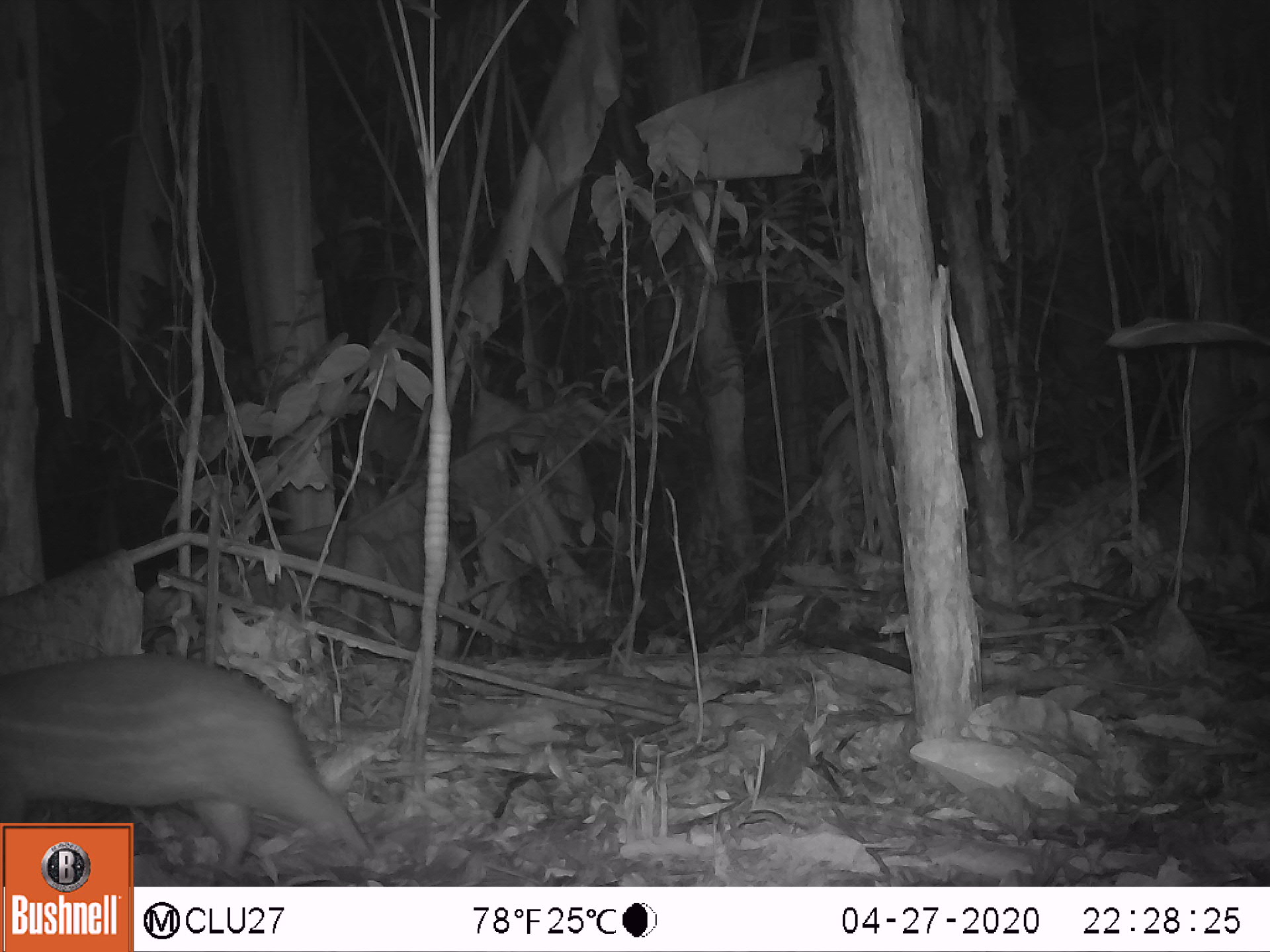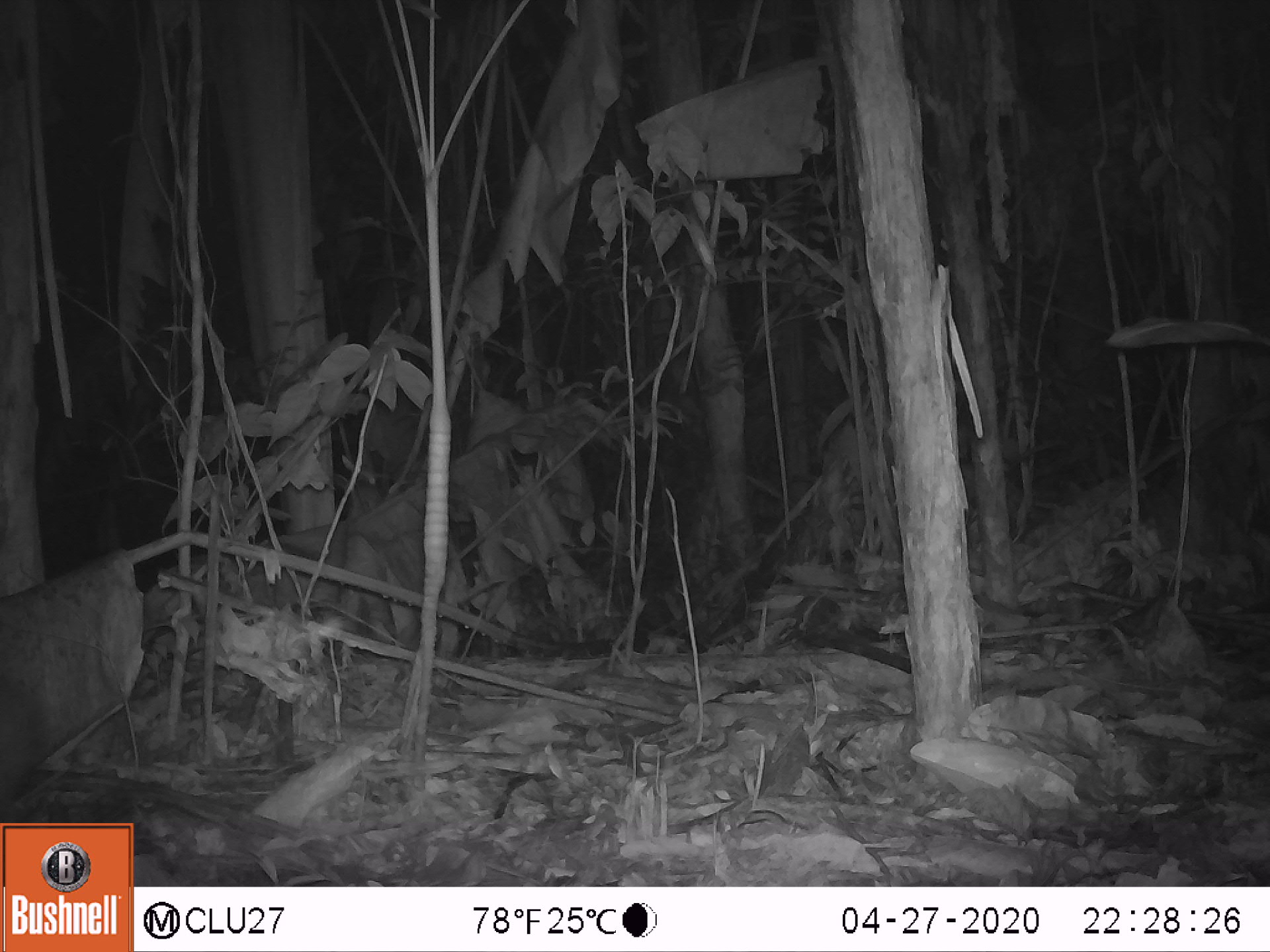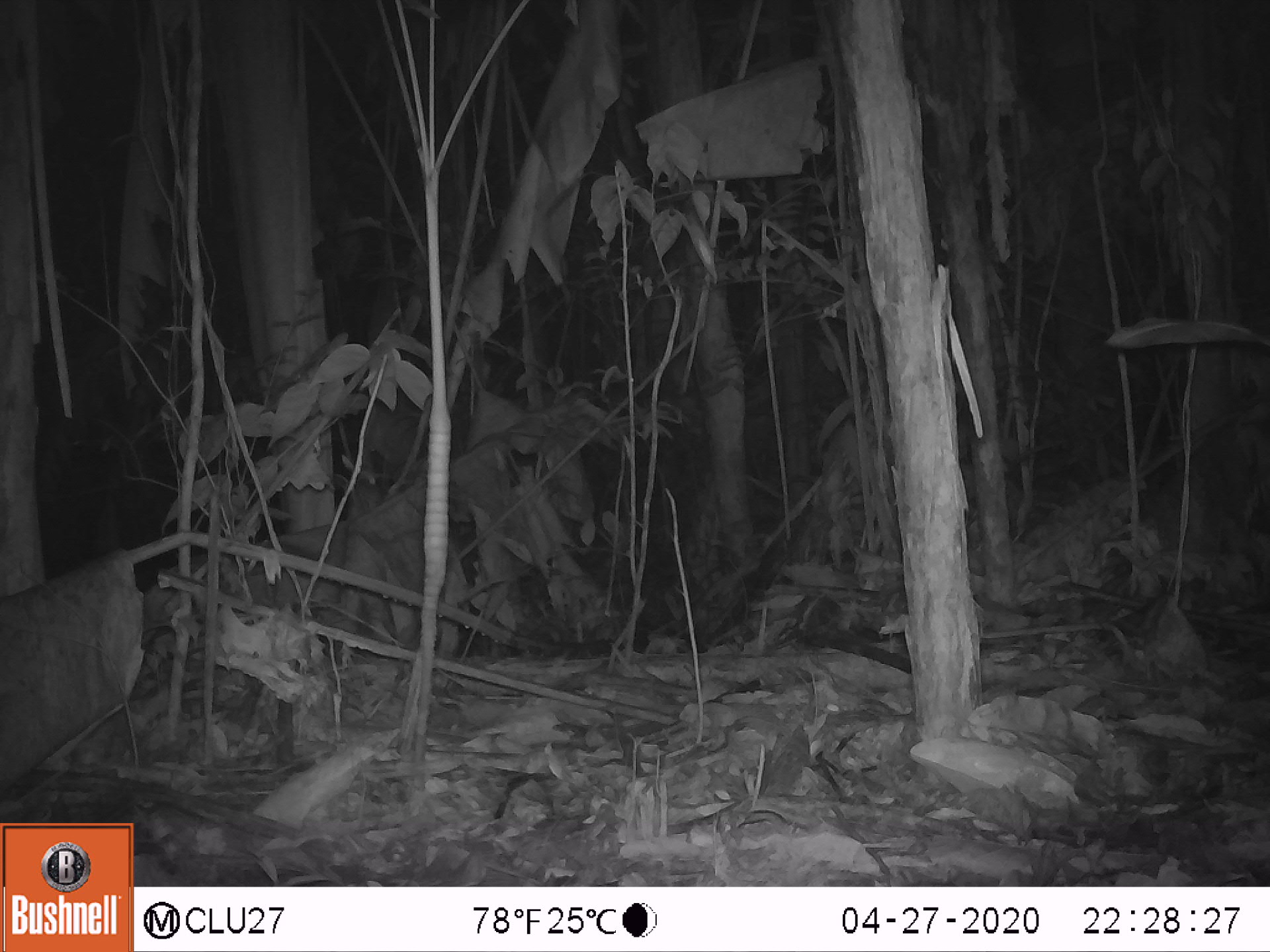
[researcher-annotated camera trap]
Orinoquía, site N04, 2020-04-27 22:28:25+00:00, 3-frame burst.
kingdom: Animalia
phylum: Chordata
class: Mammalia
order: Rodentia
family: Cuniculidae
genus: Cuniculus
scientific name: Cuniculus paca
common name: spotted paca